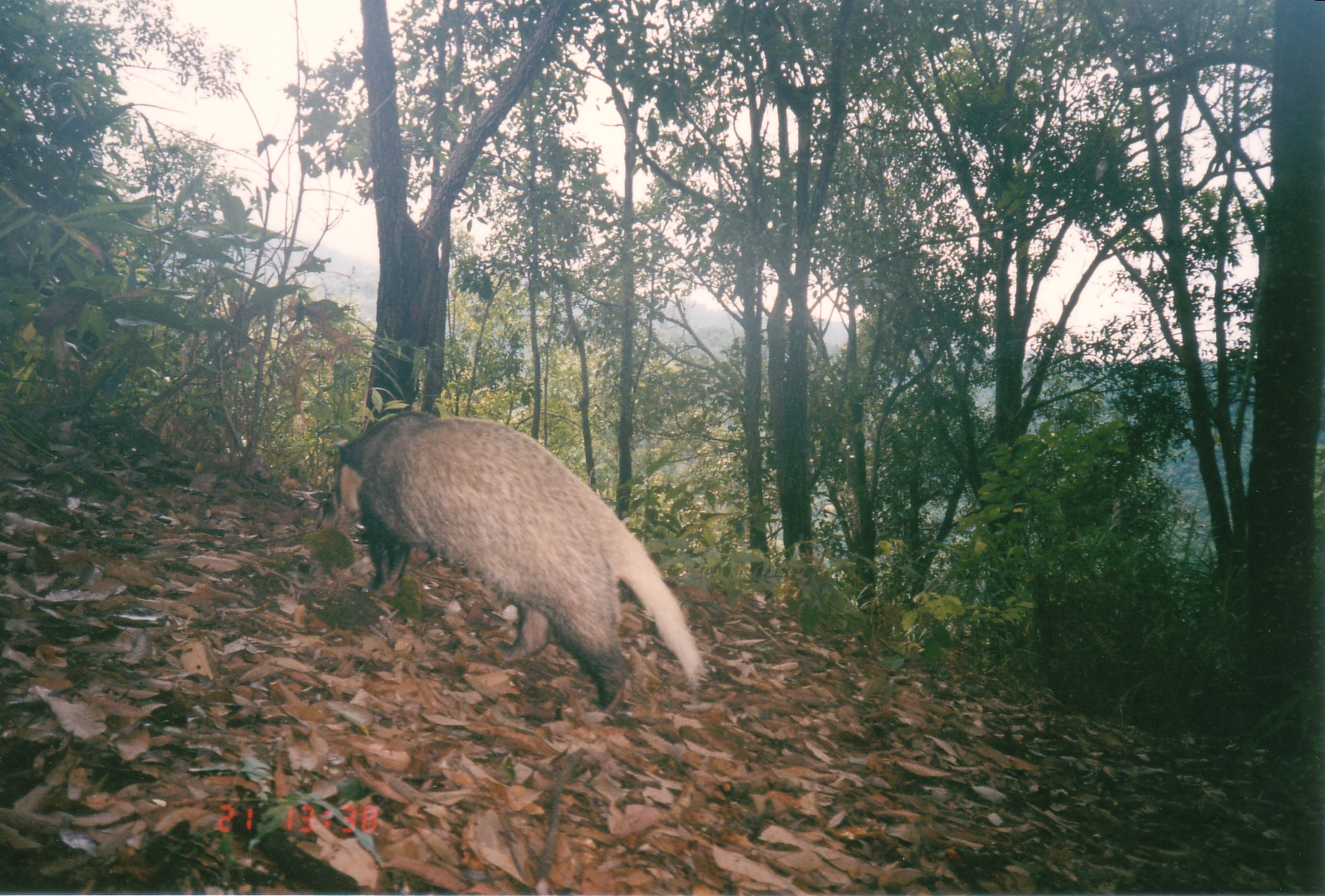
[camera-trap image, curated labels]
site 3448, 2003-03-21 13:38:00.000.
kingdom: Animalia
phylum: Chordata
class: Mammalia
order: Carnivora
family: Mustelidae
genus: Arctonyx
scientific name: Arctonyx collaris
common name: greater hog badger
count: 1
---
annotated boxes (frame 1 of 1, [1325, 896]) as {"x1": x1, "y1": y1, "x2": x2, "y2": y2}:
arctonyx collaris: {"x1": 328, "y1": 401, "x2": 703, "y2": 707}